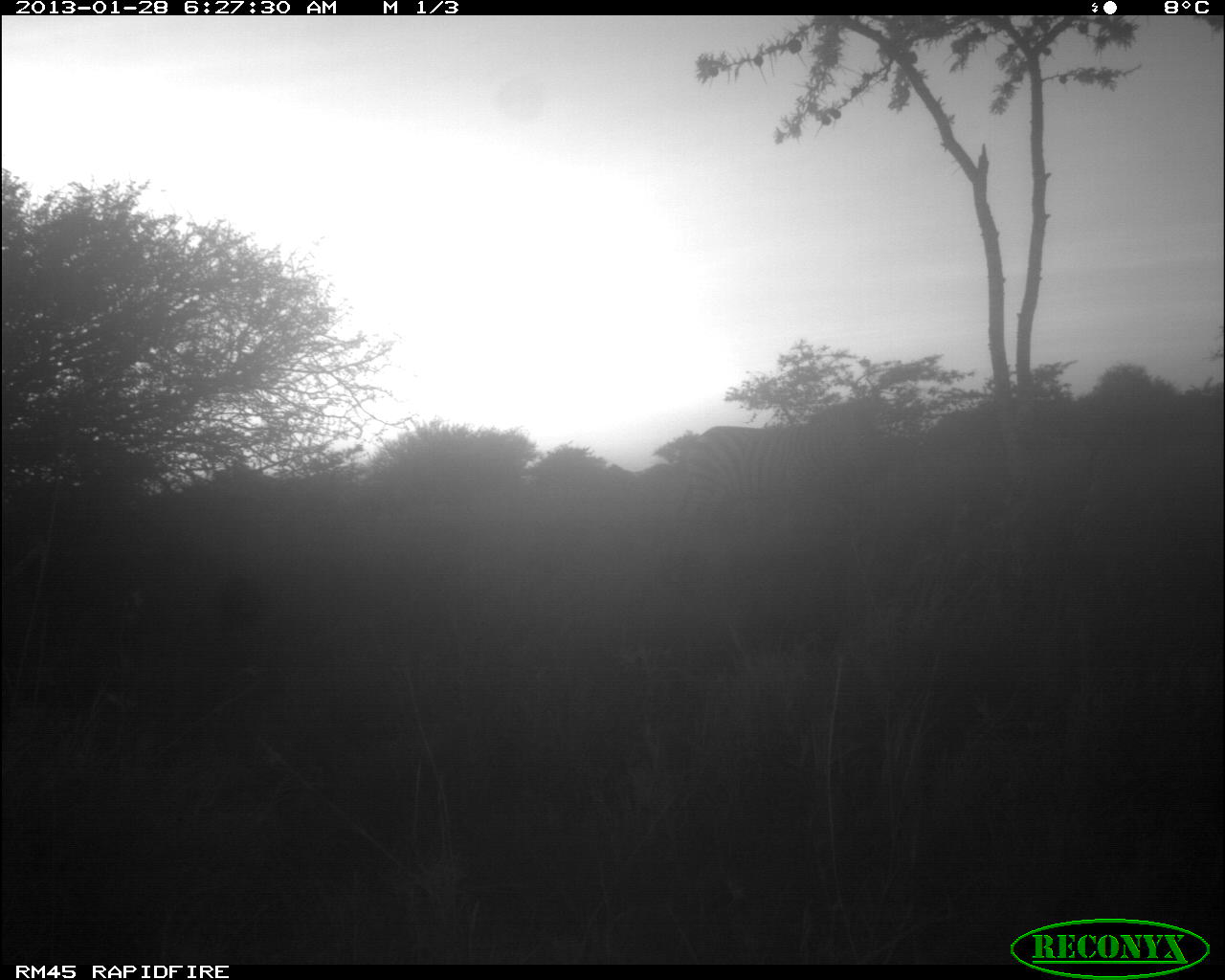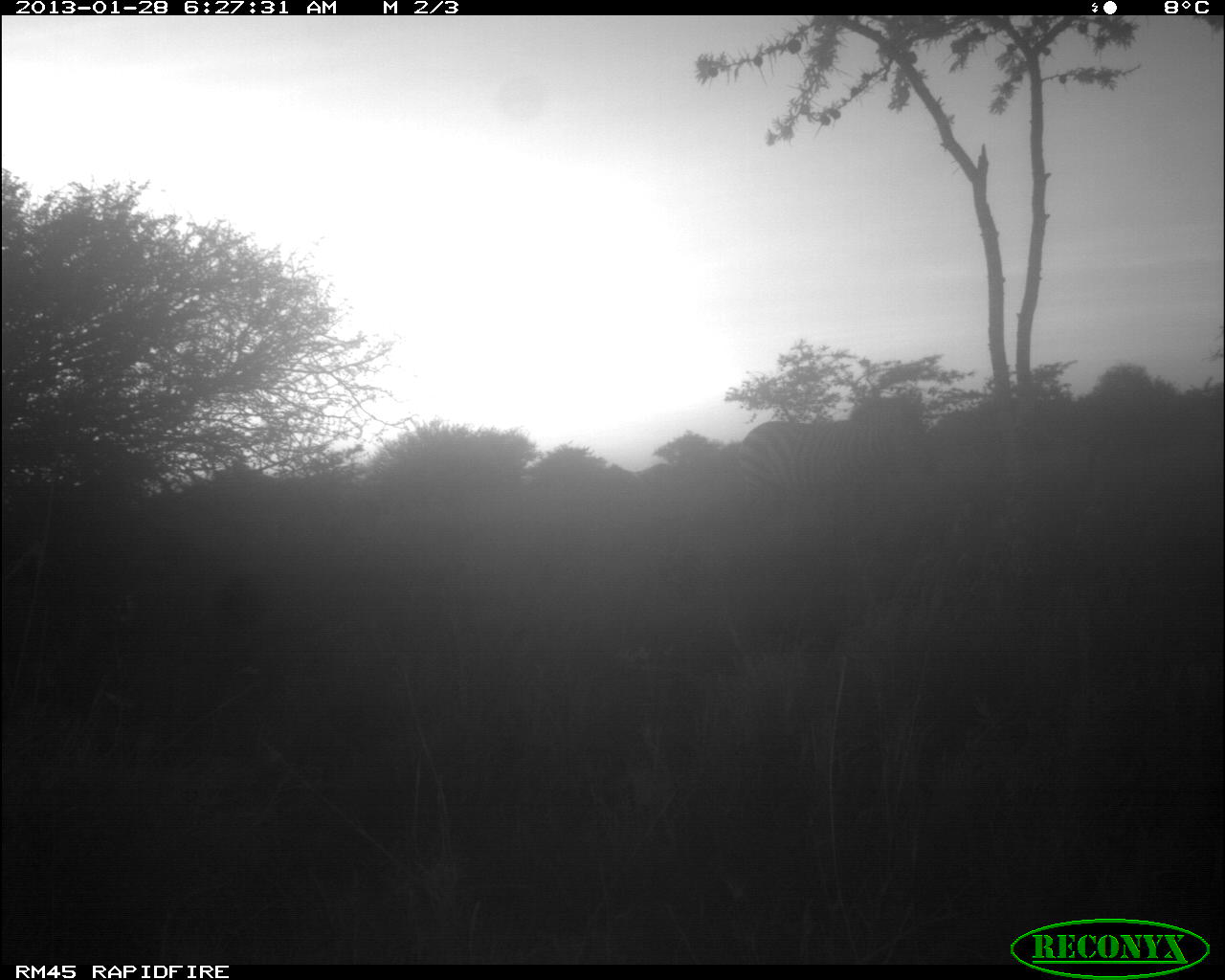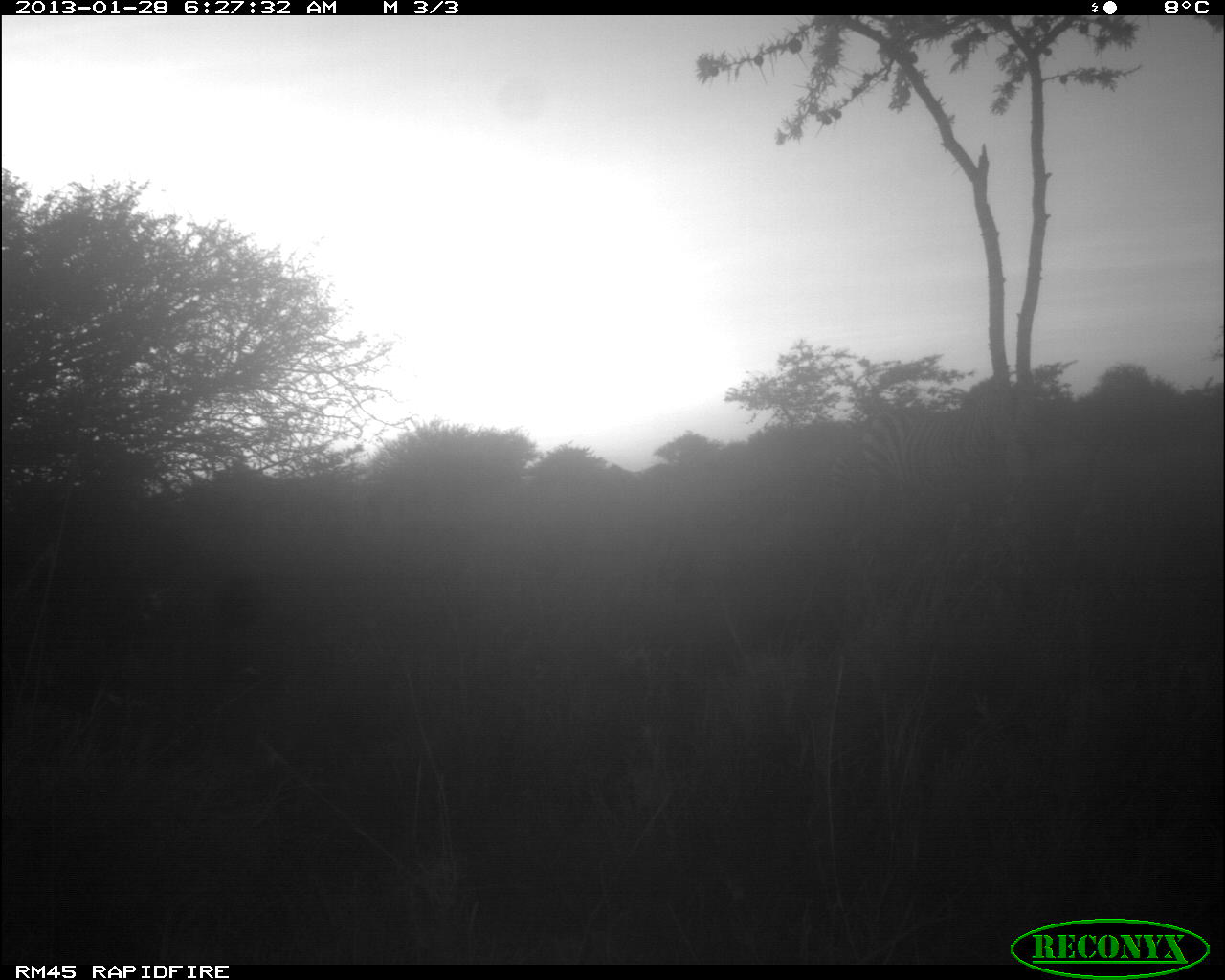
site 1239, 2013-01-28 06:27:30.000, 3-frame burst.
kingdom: Animalia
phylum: Chordata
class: Mammalia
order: Perissodactyla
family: Equidae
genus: Equus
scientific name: Equus quagga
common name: plains zebra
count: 1